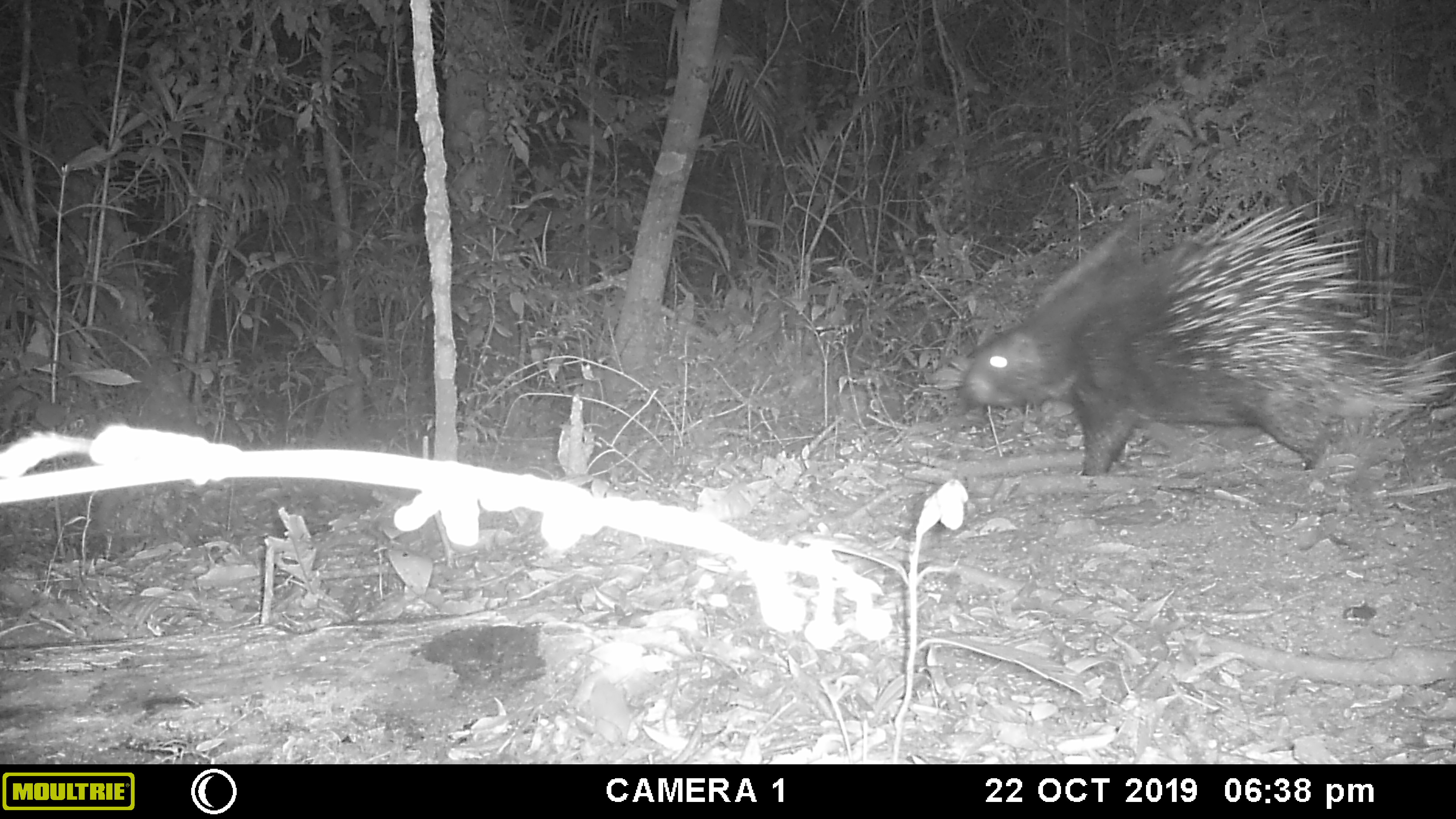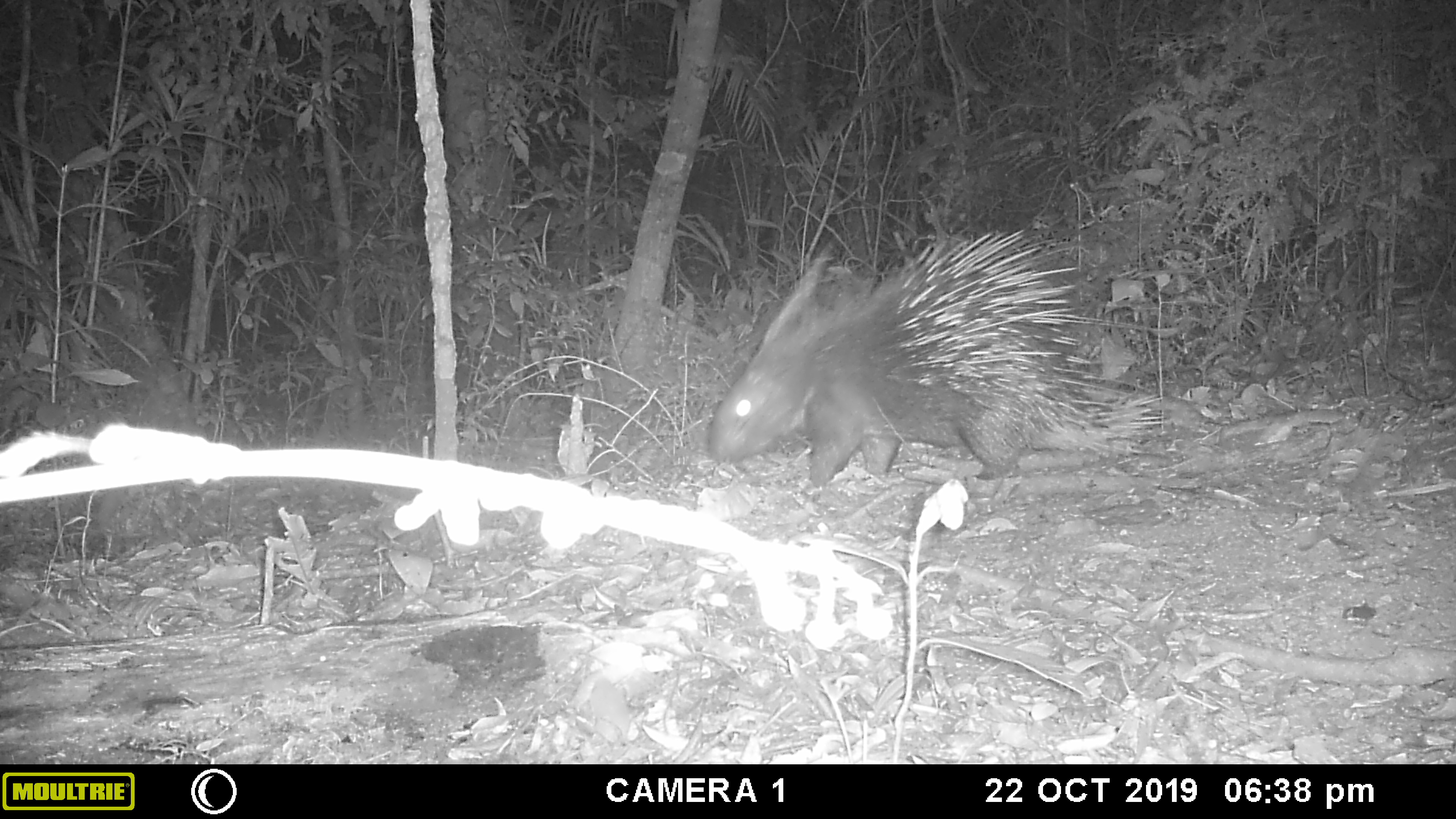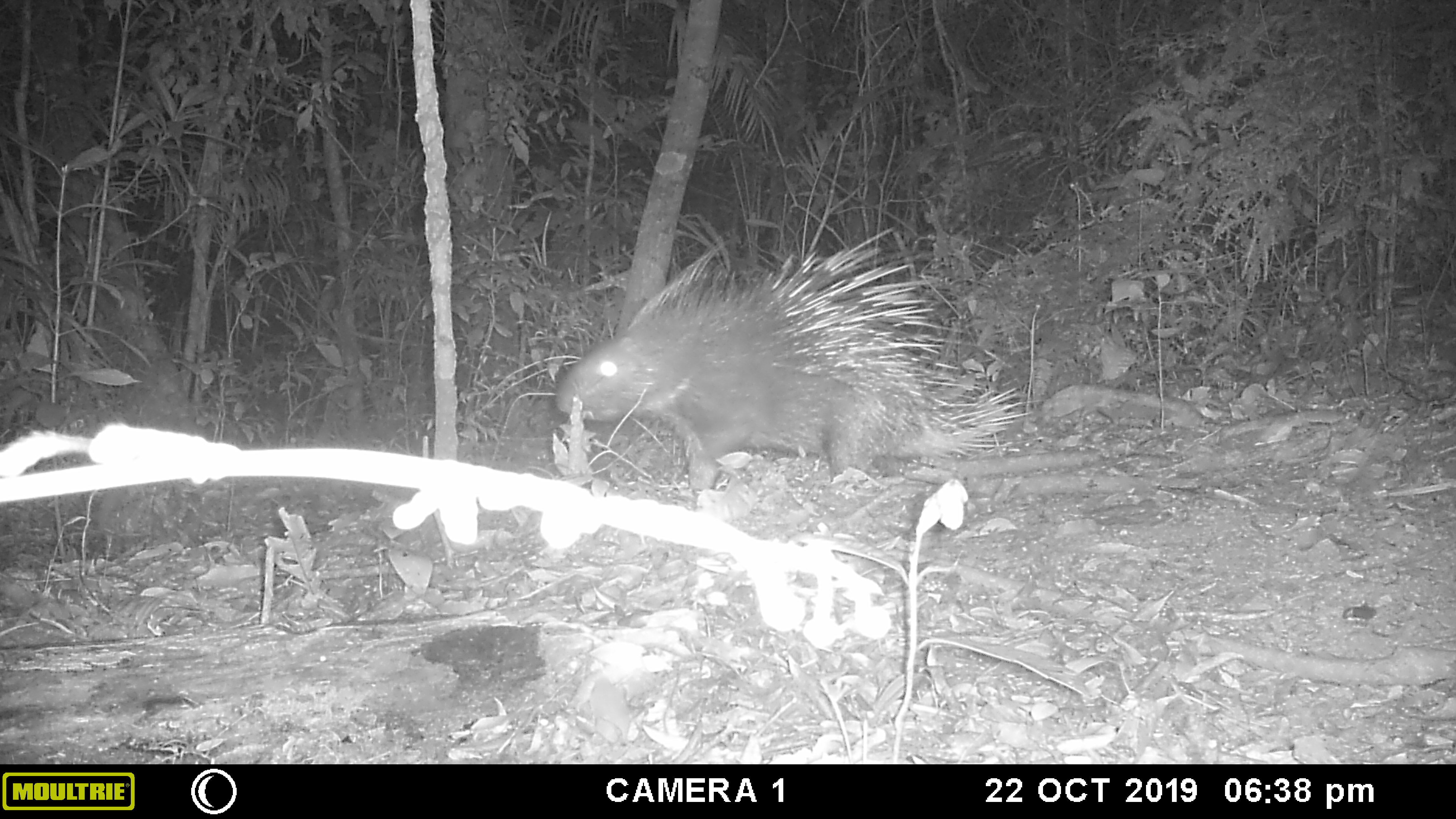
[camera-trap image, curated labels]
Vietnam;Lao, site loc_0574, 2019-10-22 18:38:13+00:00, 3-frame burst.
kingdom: Animalia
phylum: Chordata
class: Mammalia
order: Rodentia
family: Hystricidae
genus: Hystrix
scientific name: Hystrix brachyura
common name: malayan porcupine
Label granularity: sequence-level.